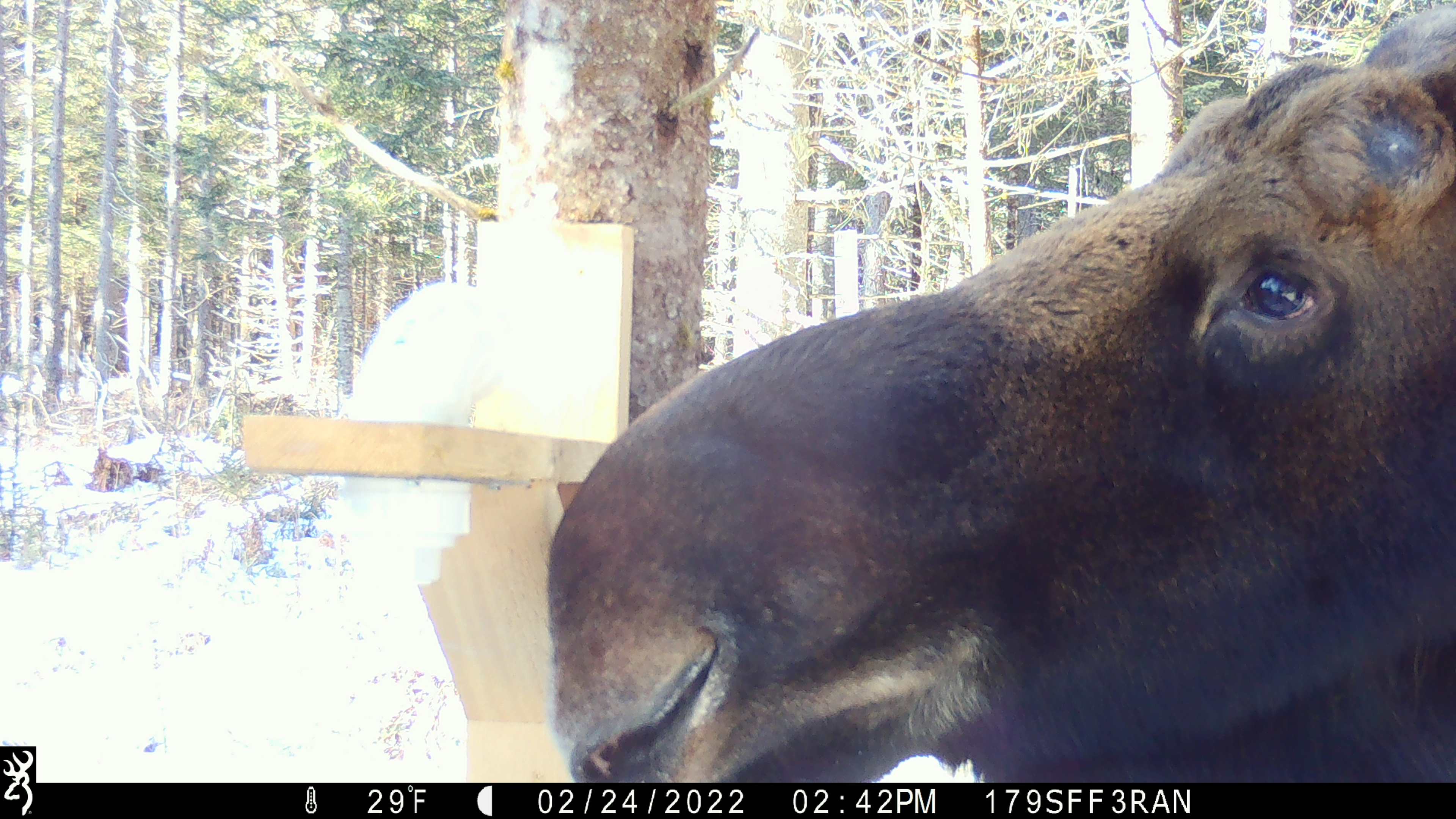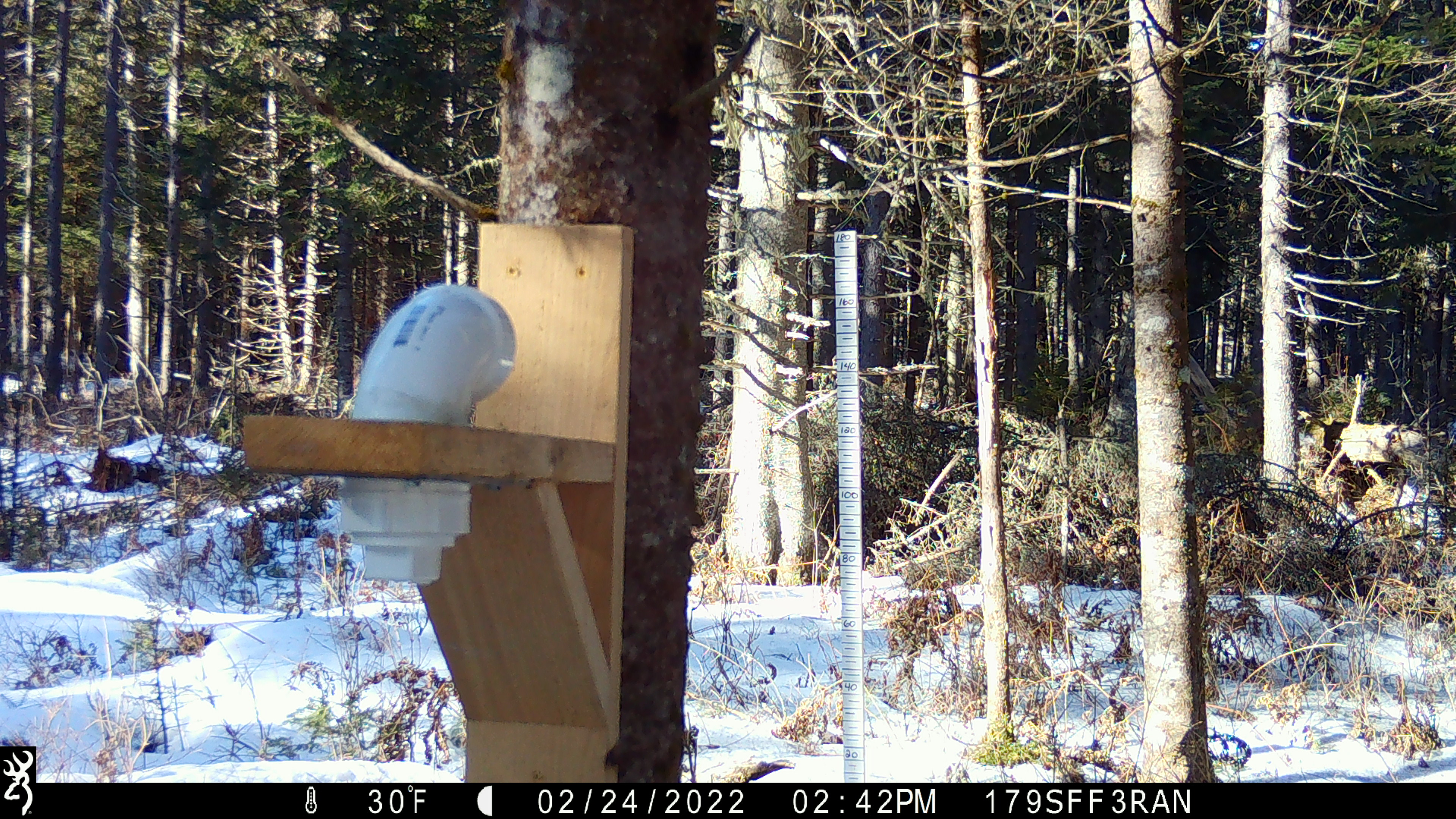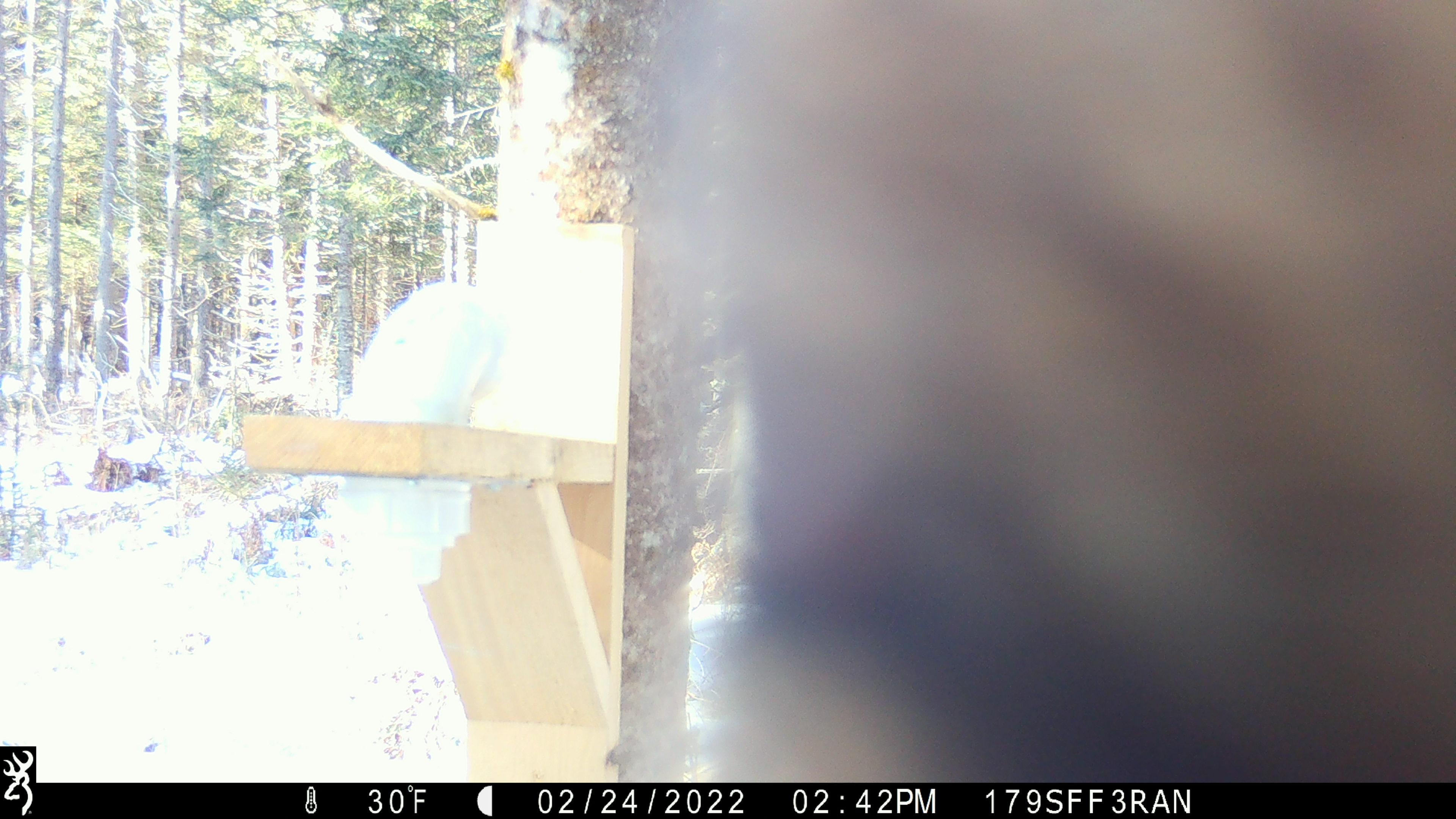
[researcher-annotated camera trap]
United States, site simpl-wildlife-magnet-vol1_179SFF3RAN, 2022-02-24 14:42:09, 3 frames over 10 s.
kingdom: Animalia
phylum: Chordata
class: Mammalia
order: Artiodactyla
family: Cervidae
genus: Alces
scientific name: Alces alces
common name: moose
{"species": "moose (Alces alces)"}